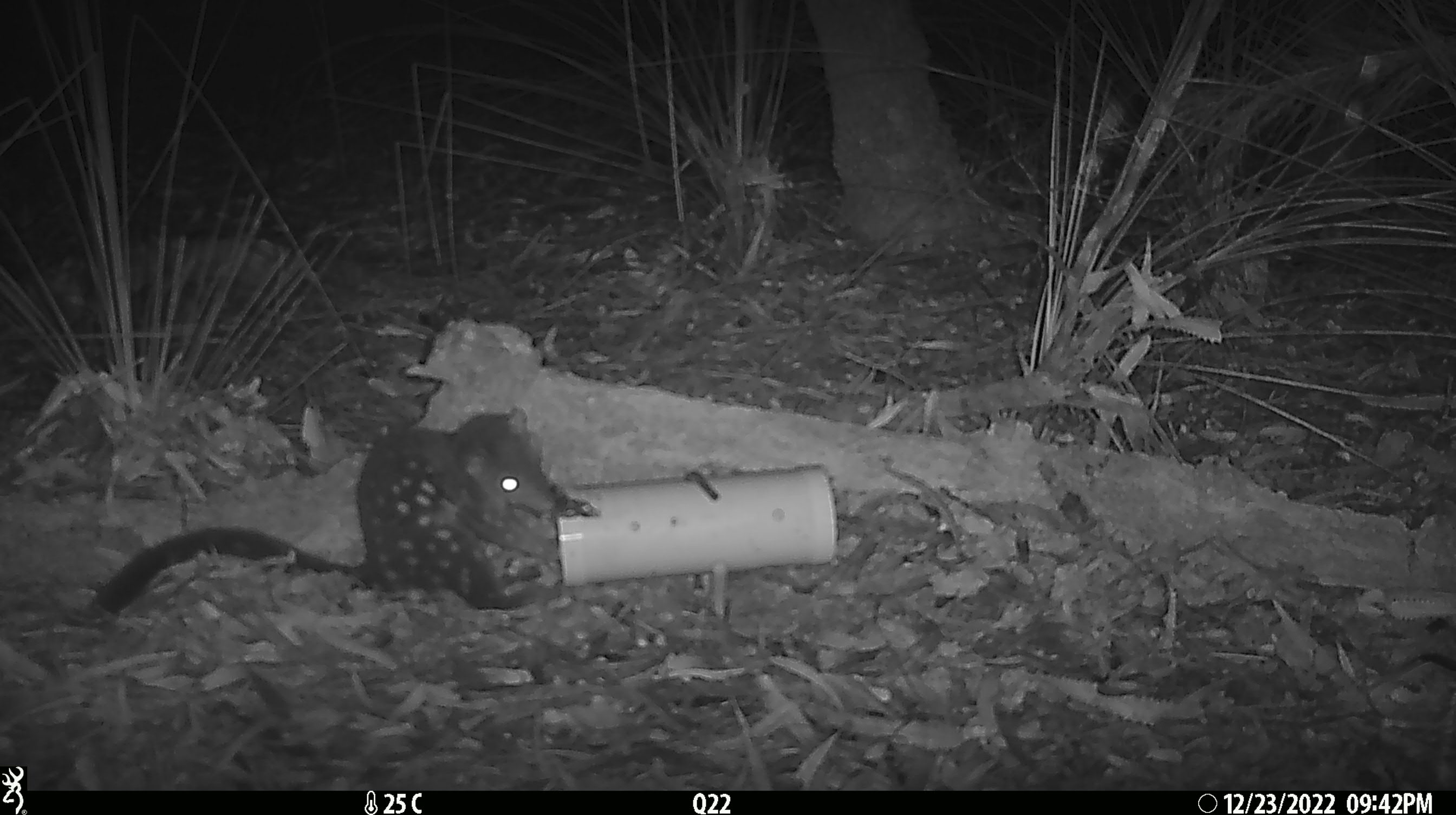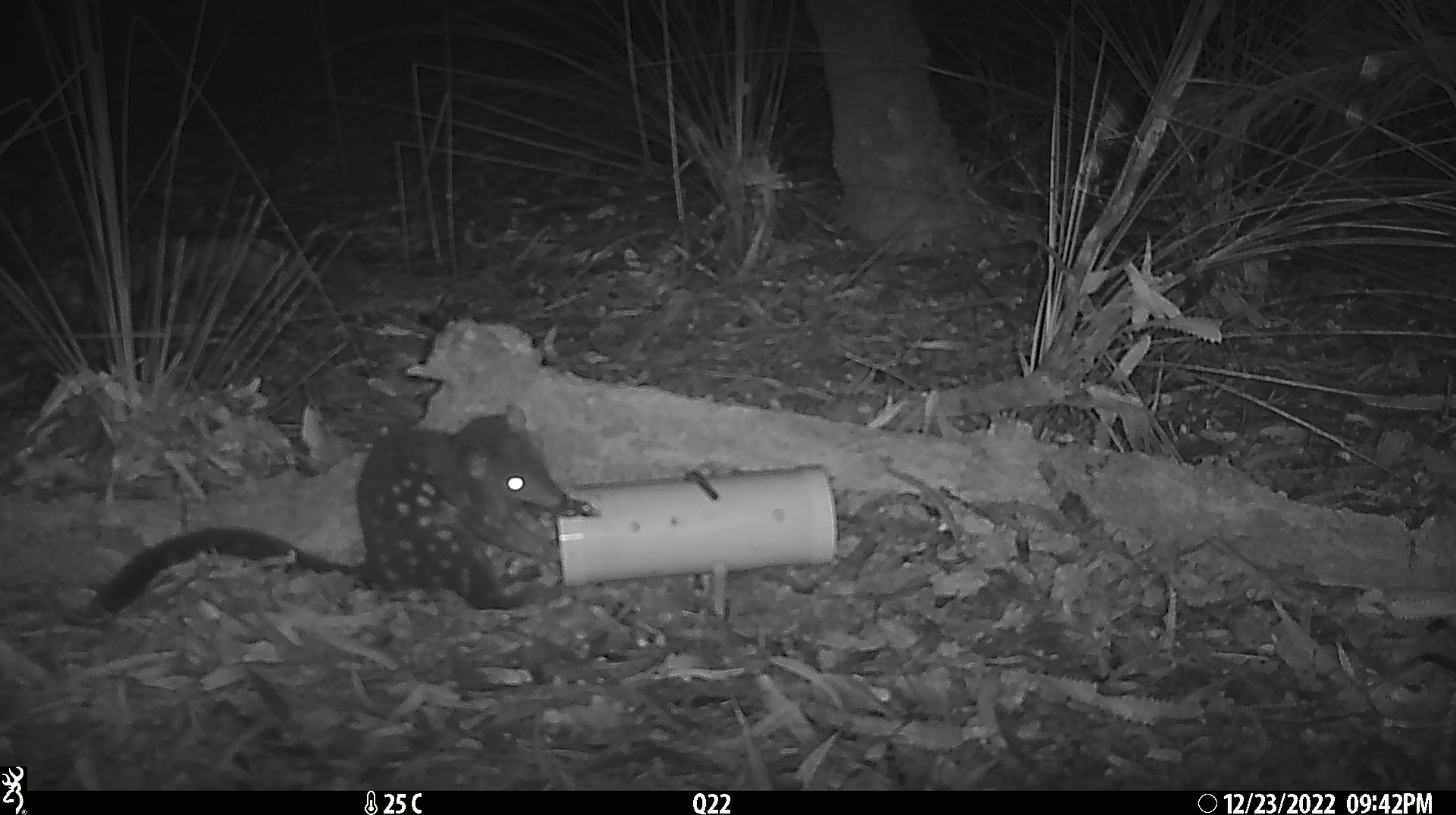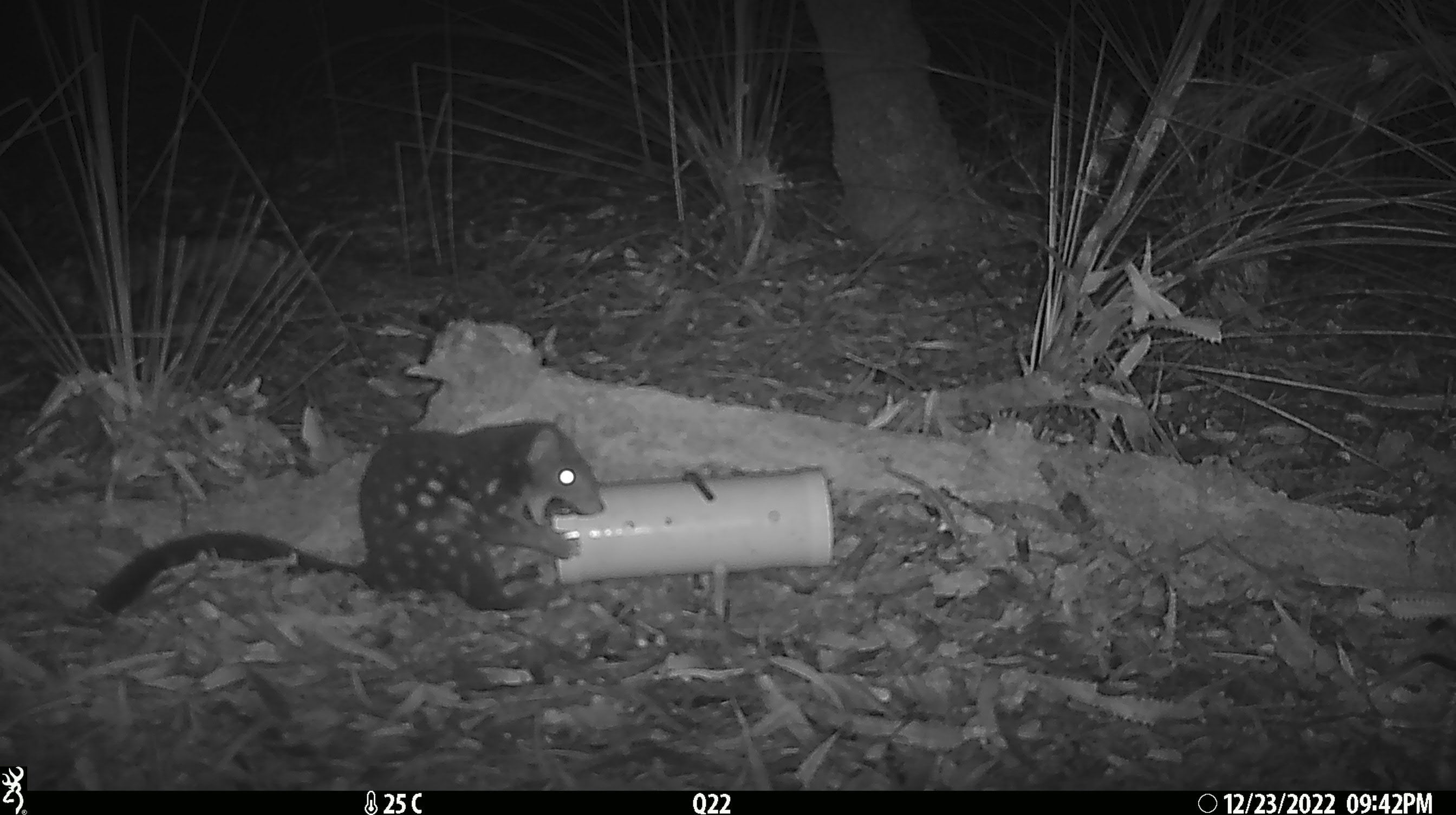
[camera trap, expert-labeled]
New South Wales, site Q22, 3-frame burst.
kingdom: Animalia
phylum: Chordata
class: Mammalia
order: Dasyuromorphia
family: Dasyuridae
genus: Dasyurus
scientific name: Dasyurus maculatus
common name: spotted-tailed quoll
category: quoll